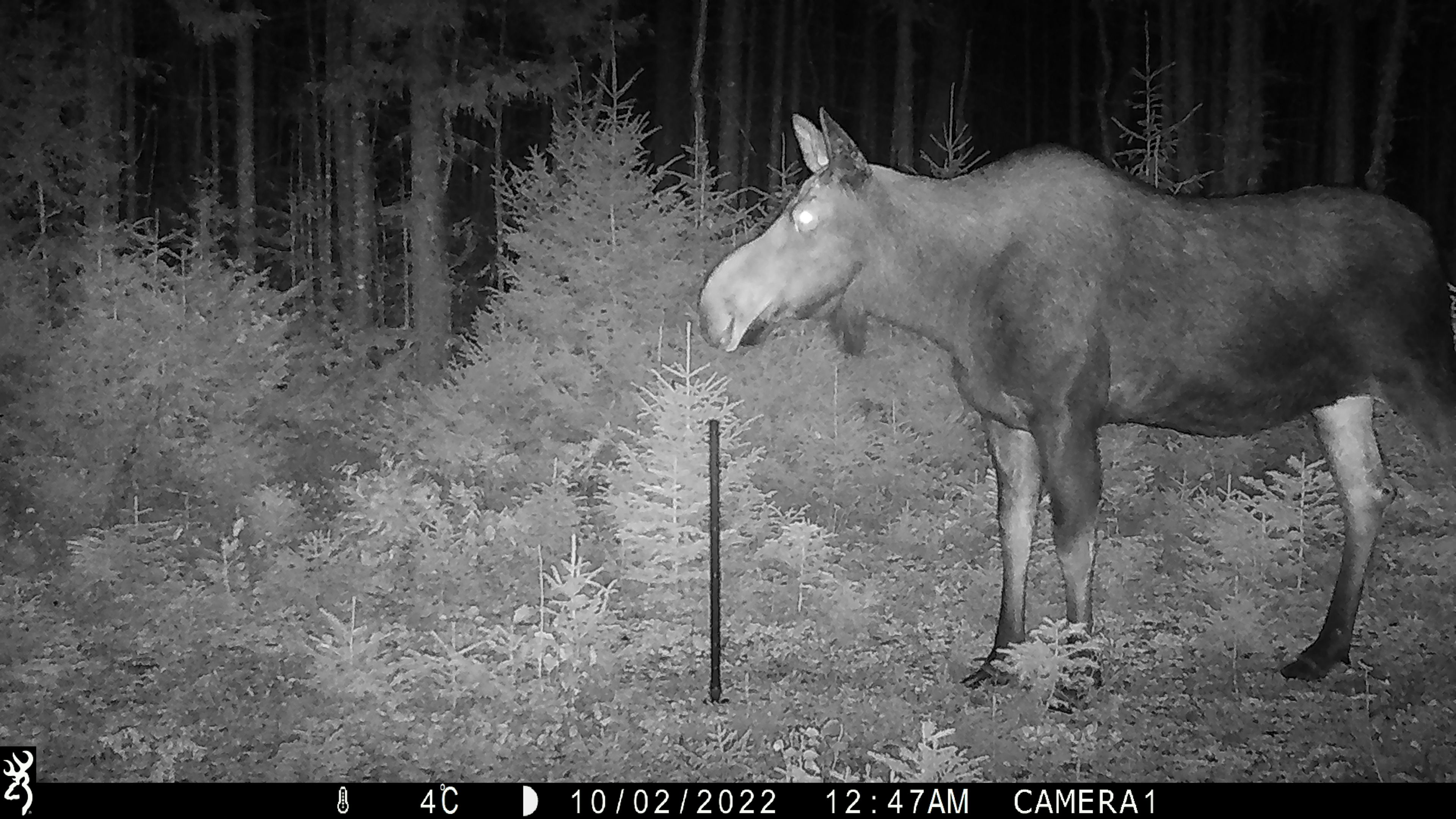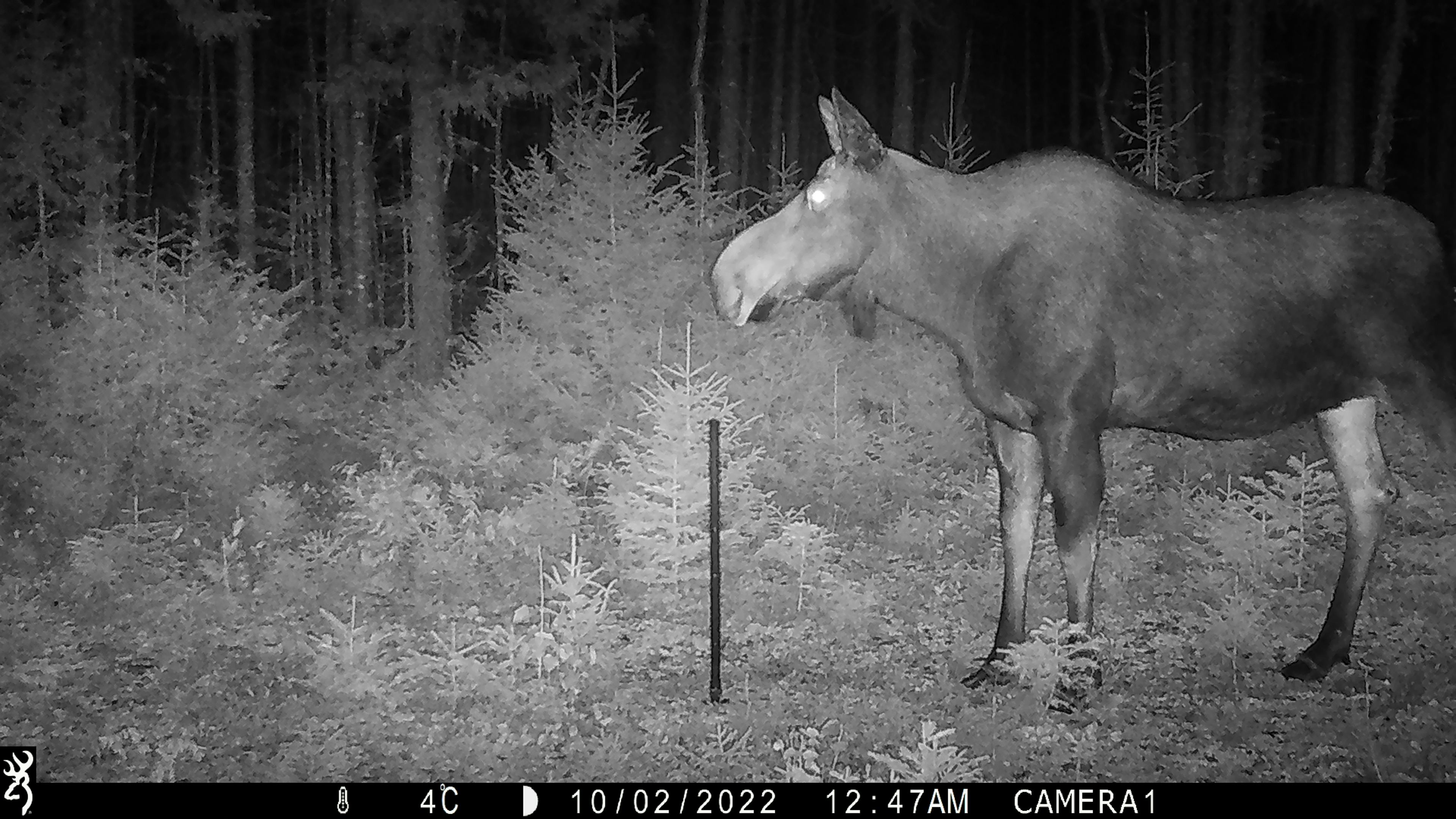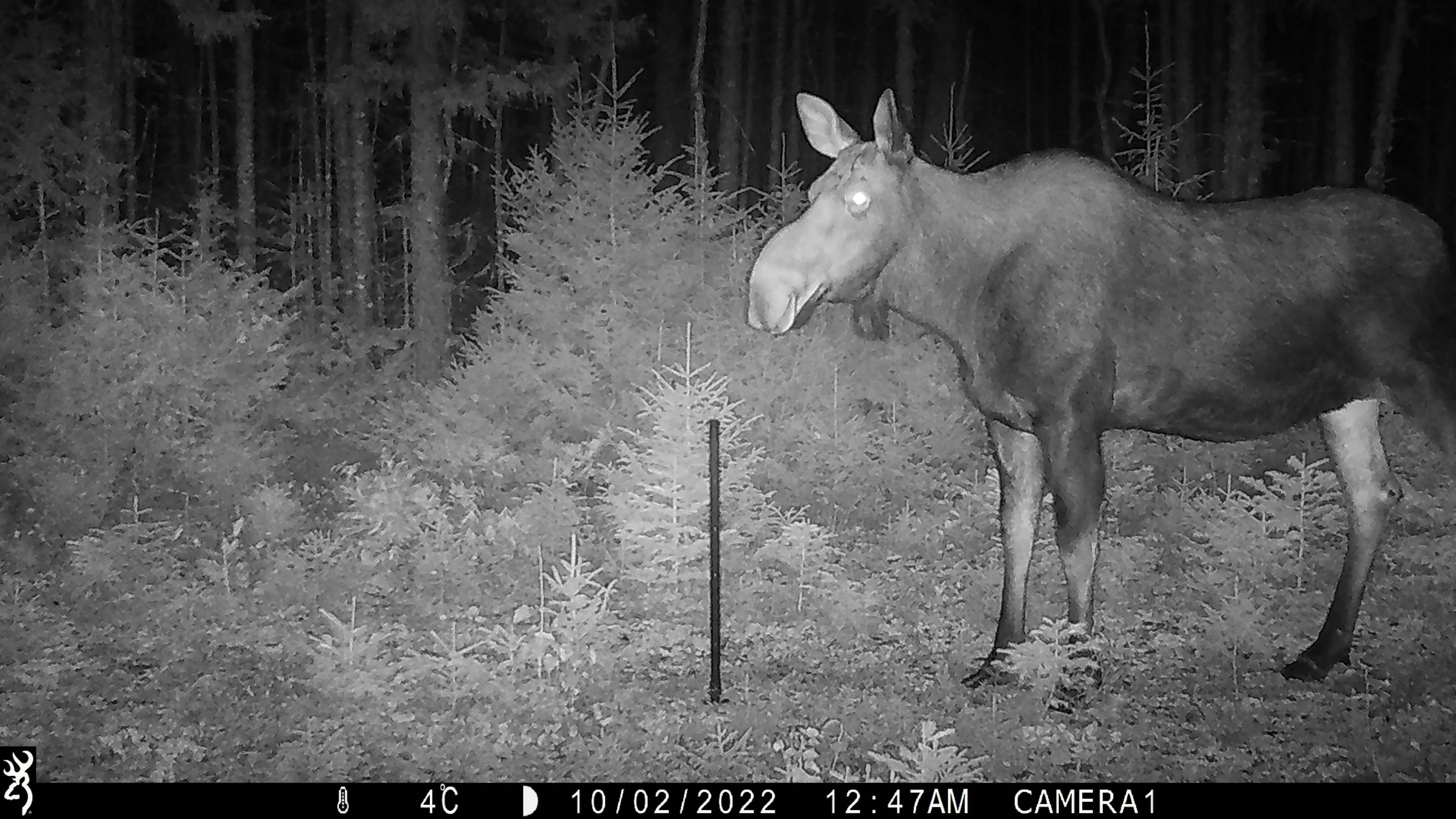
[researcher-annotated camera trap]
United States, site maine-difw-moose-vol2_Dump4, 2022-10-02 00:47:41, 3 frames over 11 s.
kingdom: Animalia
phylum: Chordata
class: Mammalia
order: Artiodactyla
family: Cervidae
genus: Alces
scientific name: Alces alces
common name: moose